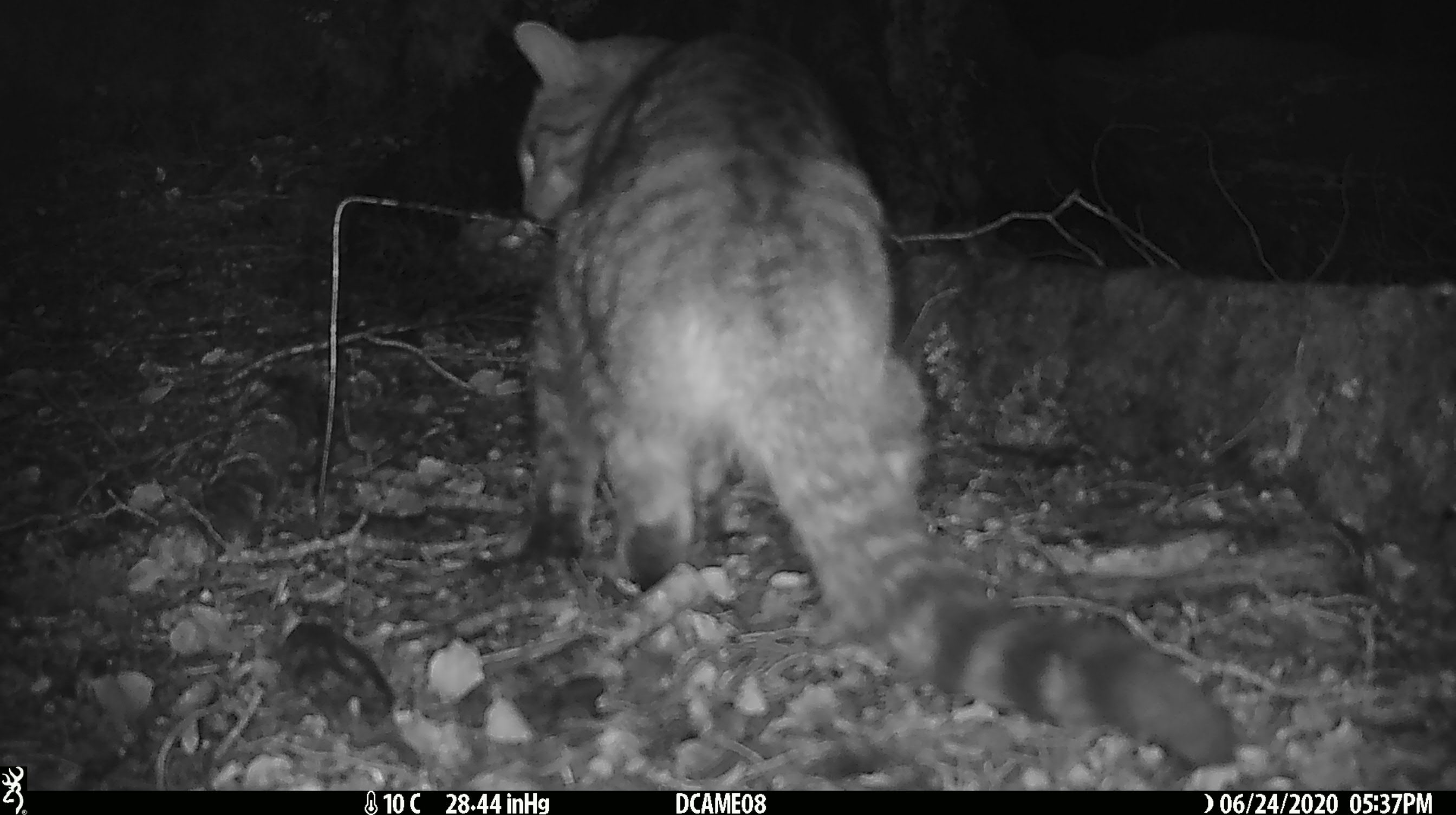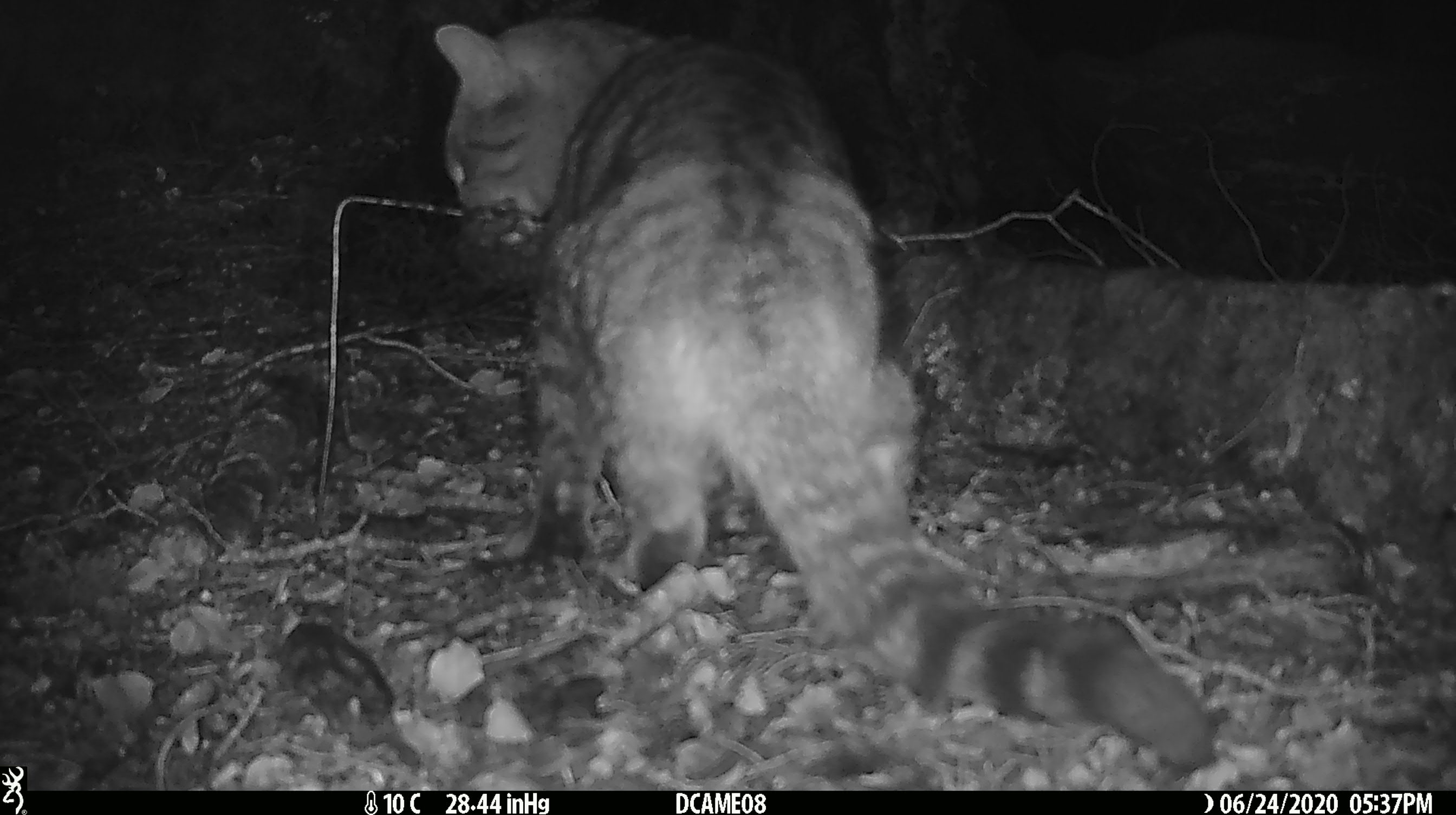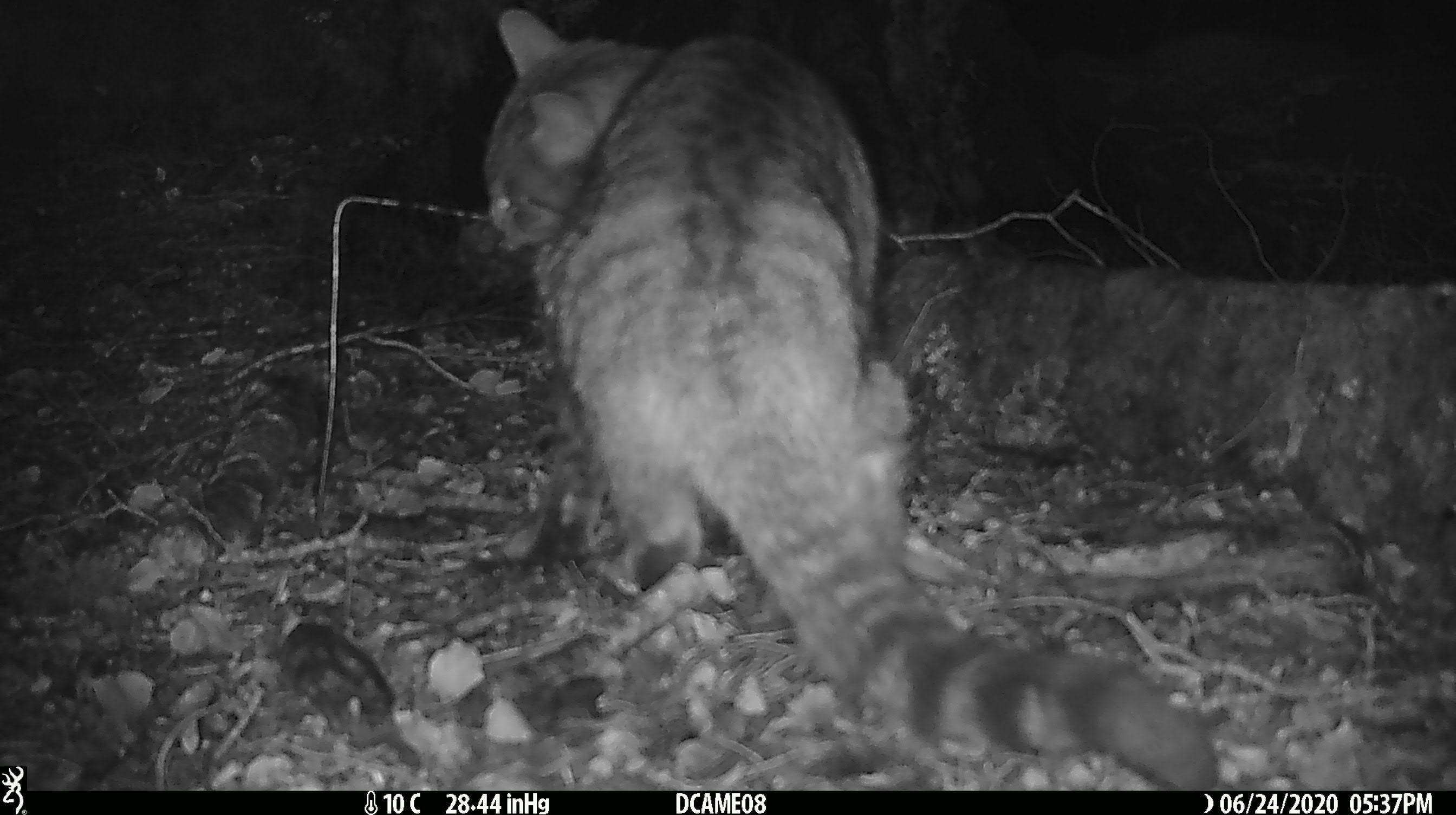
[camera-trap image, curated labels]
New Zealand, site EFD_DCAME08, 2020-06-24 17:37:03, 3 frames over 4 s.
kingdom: Animalia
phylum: Chordata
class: Mammalia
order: Carnivora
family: Felidae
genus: Felis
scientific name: Felis catus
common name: domestic cat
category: cat